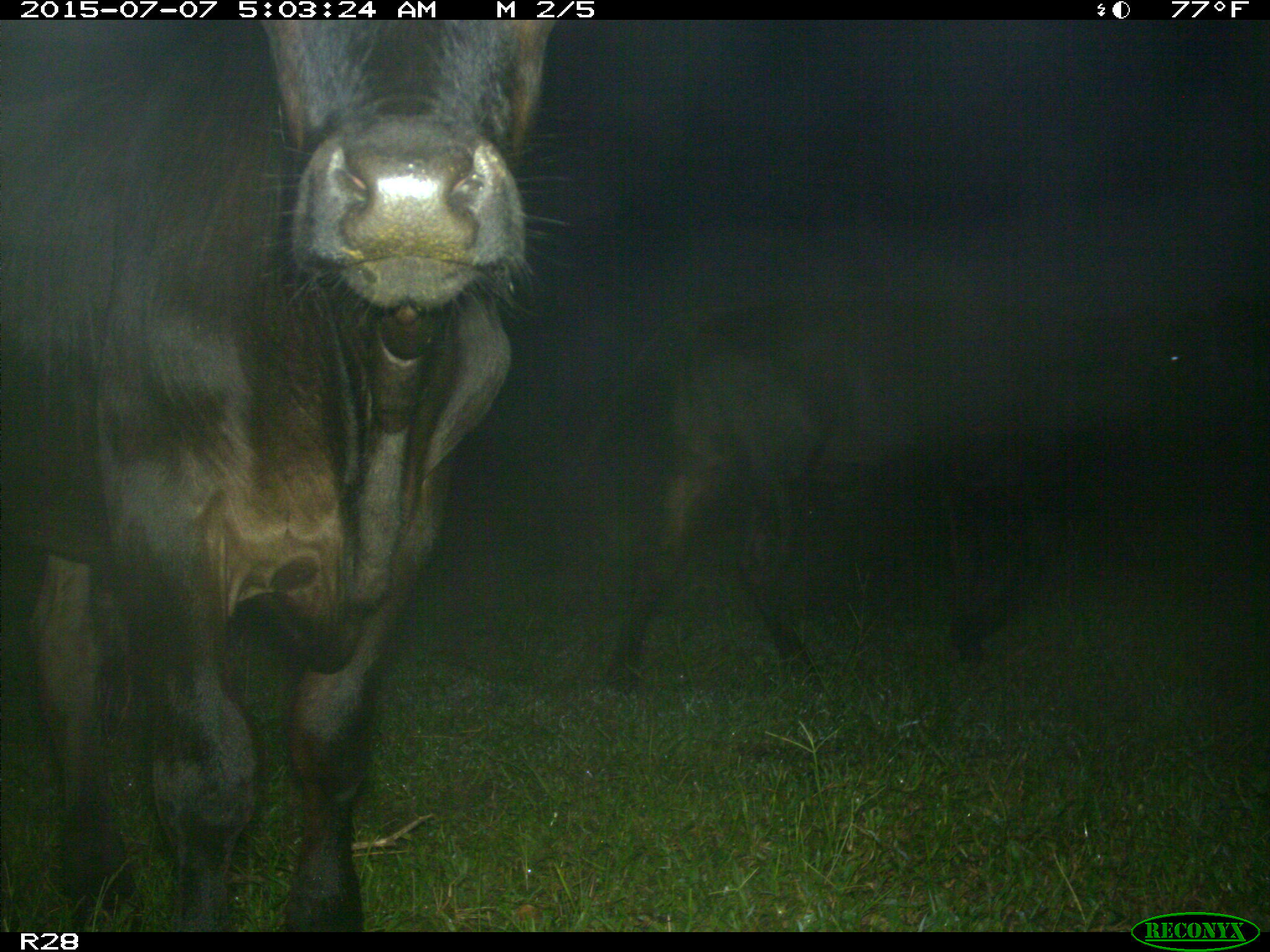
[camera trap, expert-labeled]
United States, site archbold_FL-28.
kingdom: Animalia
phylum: Chordata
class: Mammalia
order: Artiodactyla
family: Bovidae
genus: Bos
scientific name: Bos taurus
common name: domestic cow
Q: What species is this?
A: Bos taurus (domestic cow).